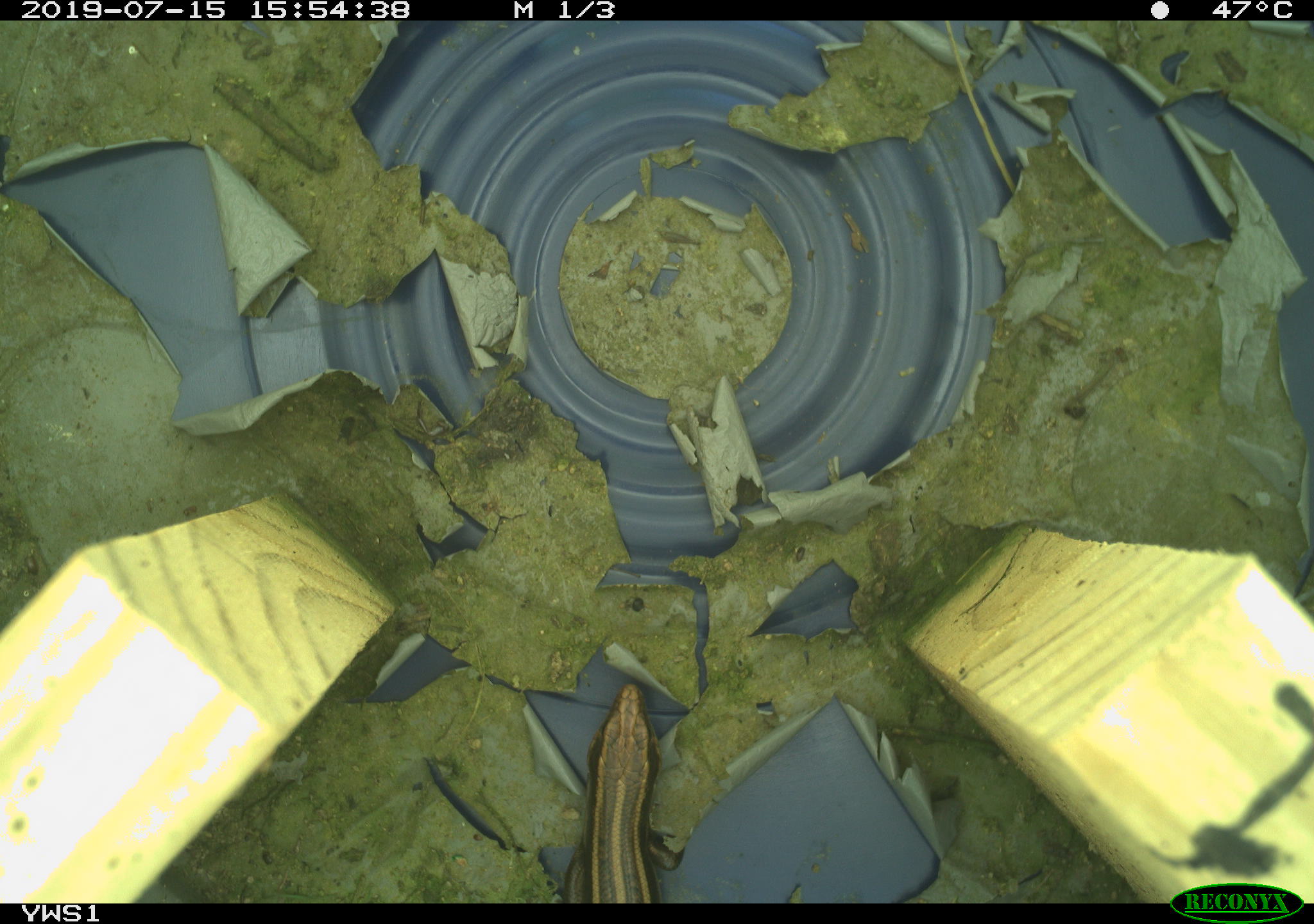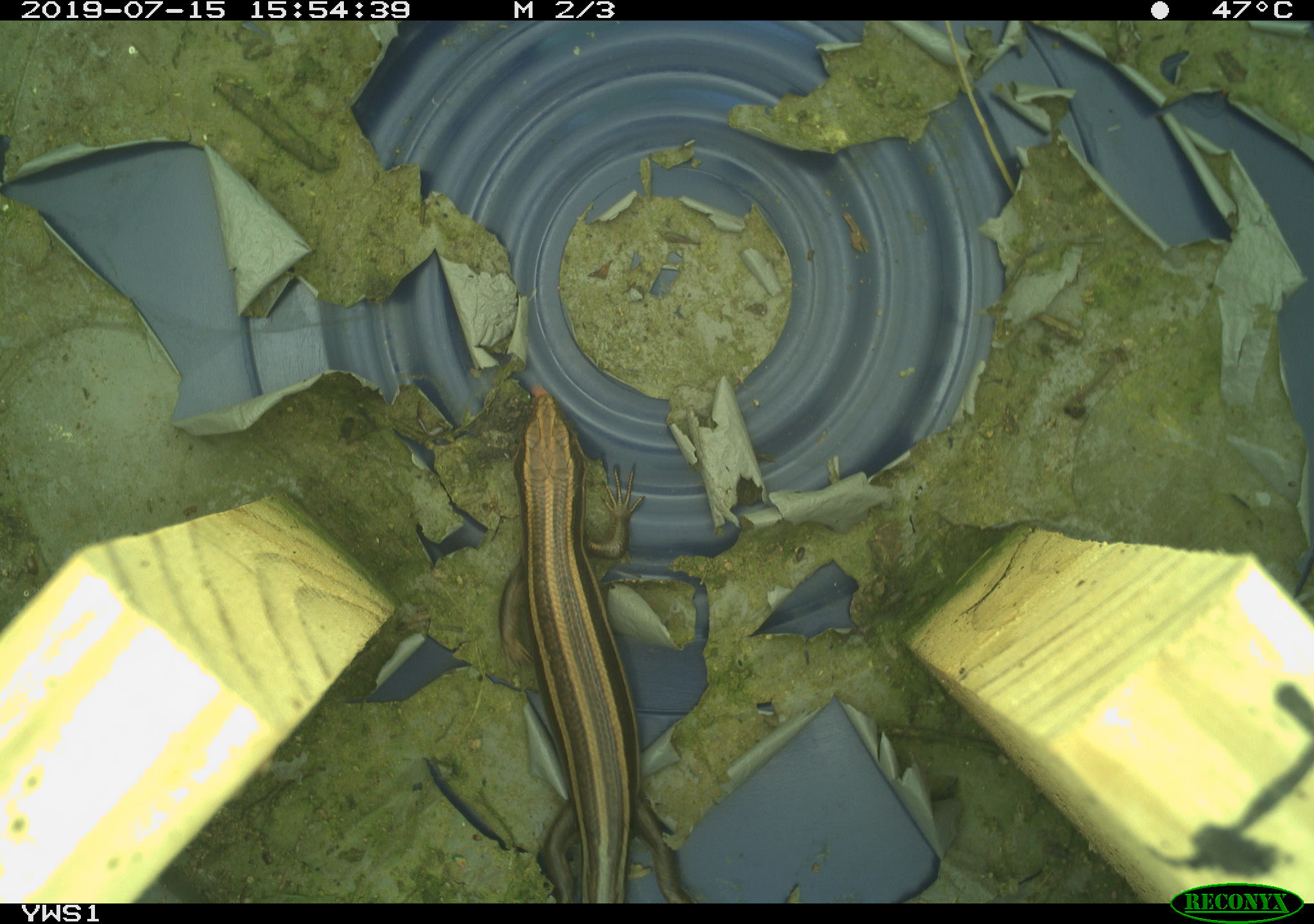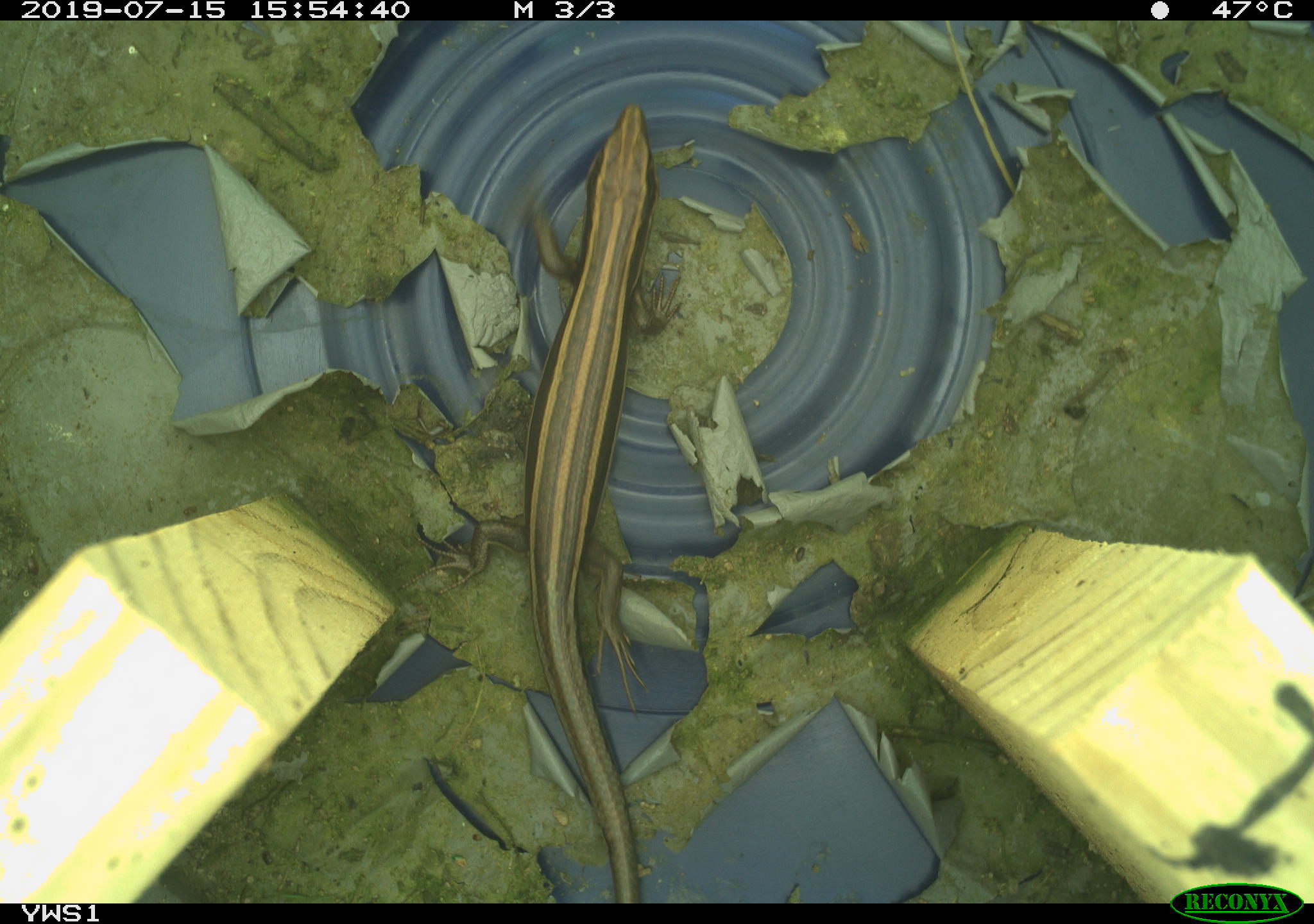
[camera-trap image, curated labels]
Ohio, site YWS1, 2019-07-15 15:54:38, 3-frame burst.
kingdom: Animalia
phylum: Chordata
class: Reptilia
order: Squamata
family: Scincidae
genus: Plestiodon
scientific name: Plestiodon fasciatus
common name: common five-lined skink